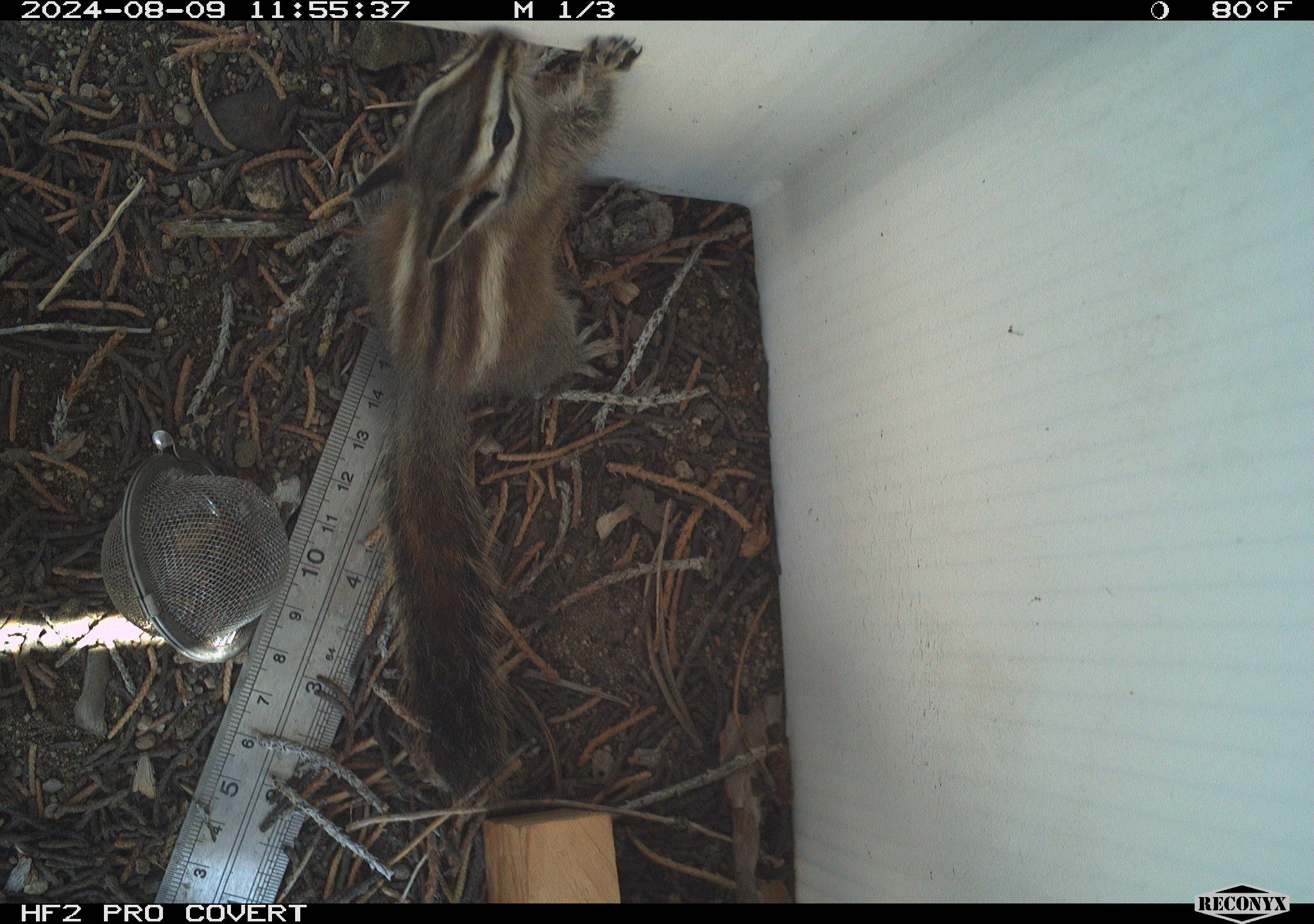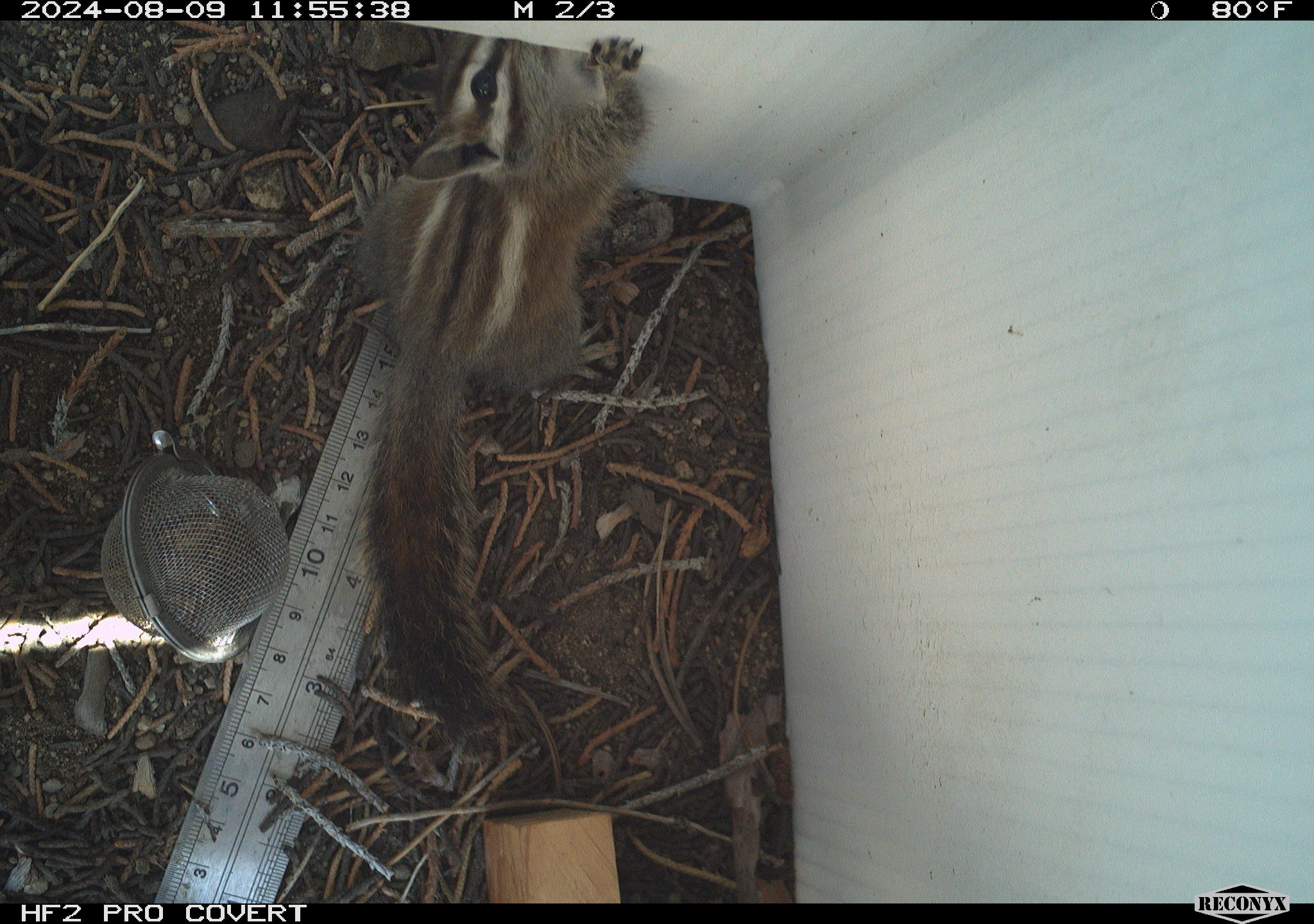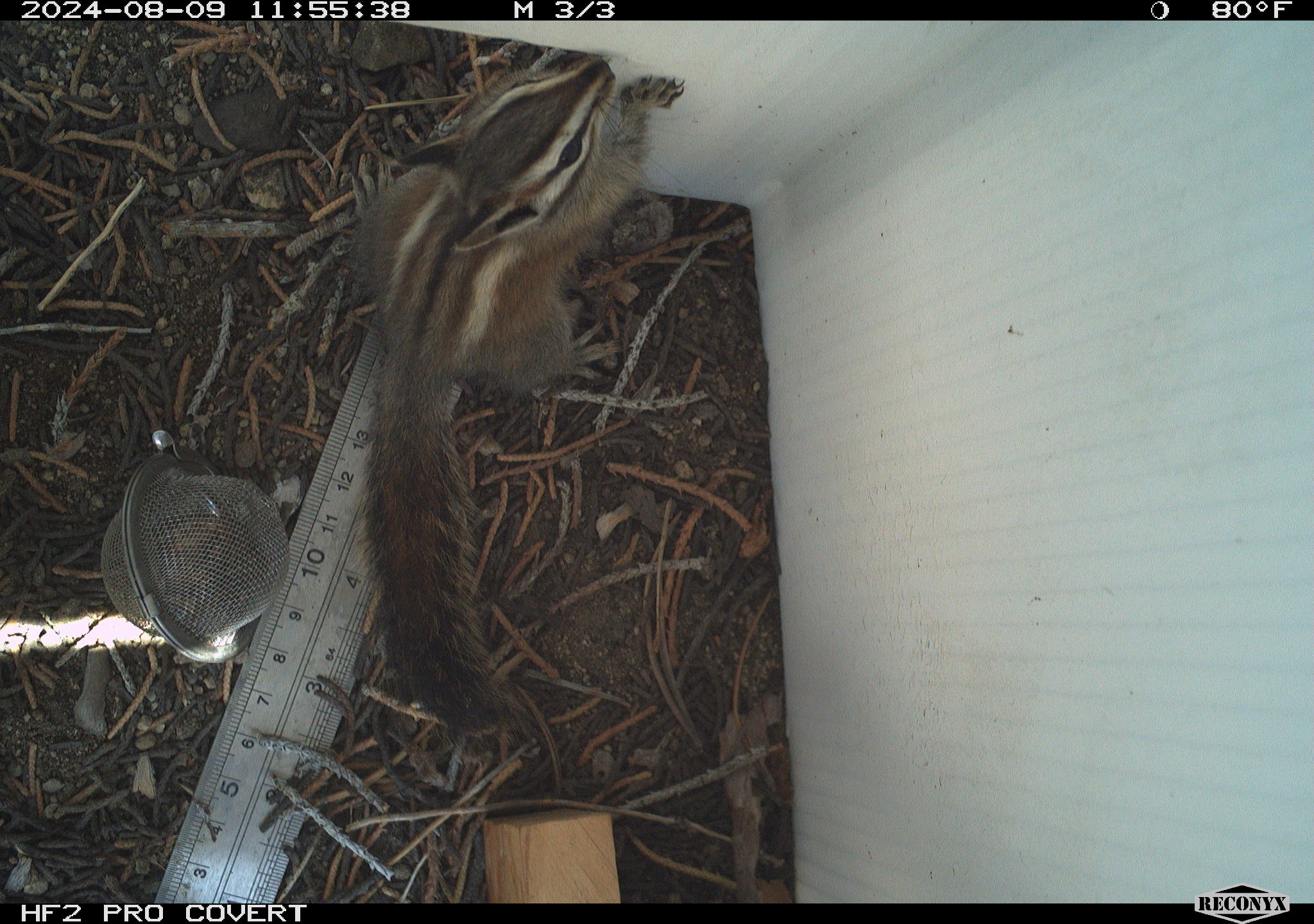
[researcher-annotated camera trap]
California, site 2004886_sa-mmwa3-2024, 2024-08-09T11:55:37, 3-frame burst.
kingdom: Animalia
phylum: Chordata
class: Mammalia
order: Rodentia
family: Sciuridae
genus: Neotamias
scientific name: Neotamias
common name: western chipmunks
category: neotamias species